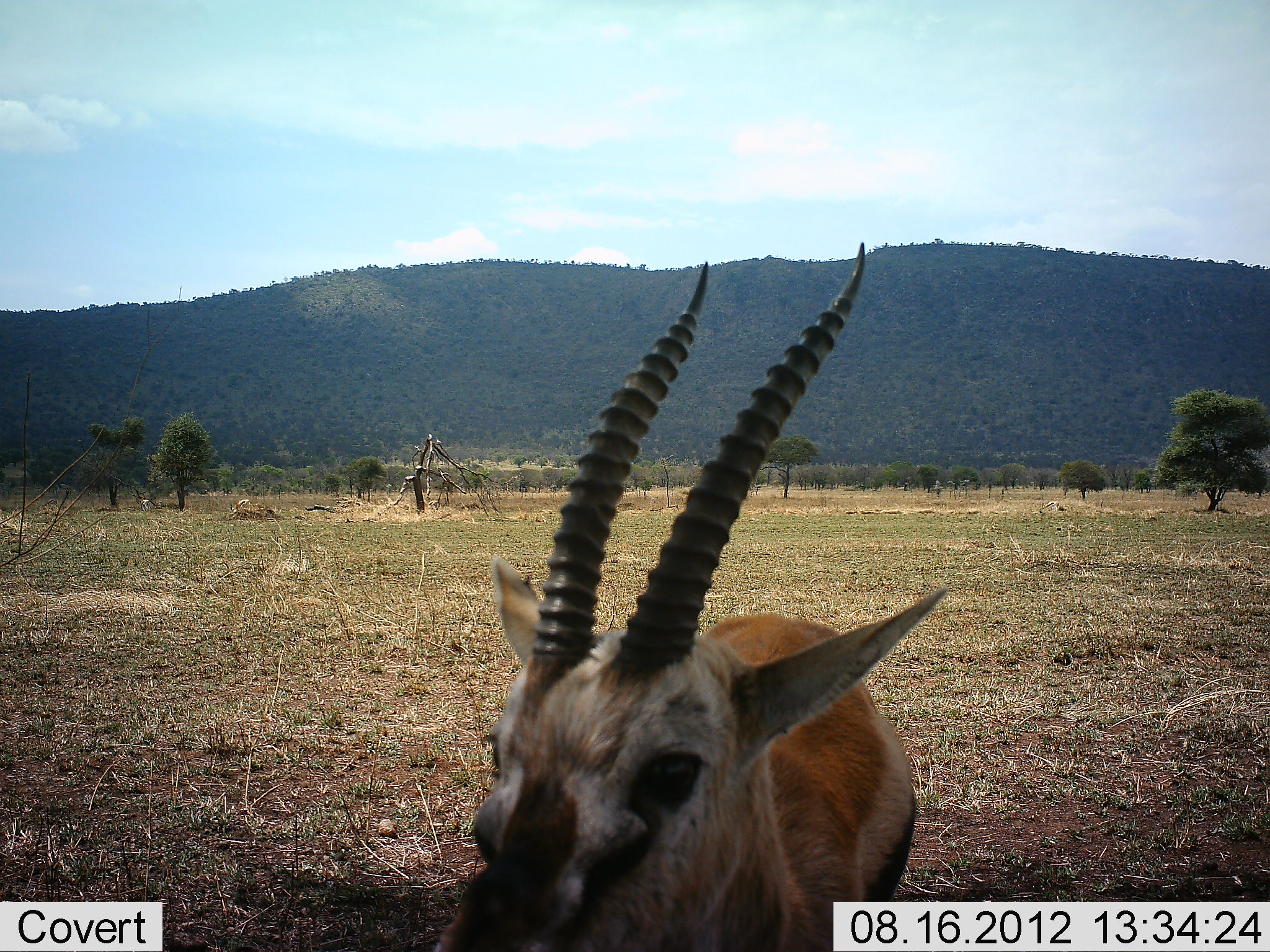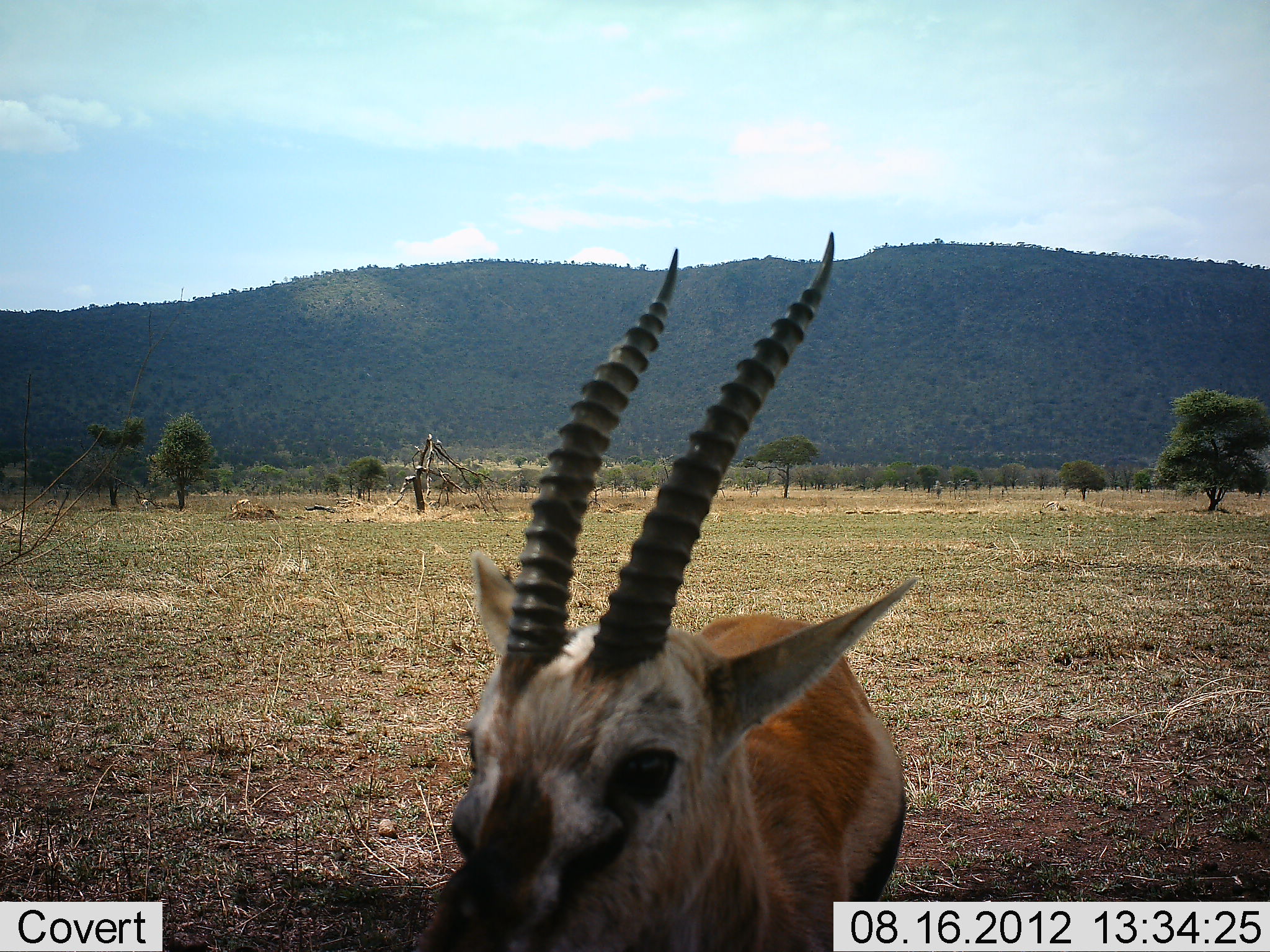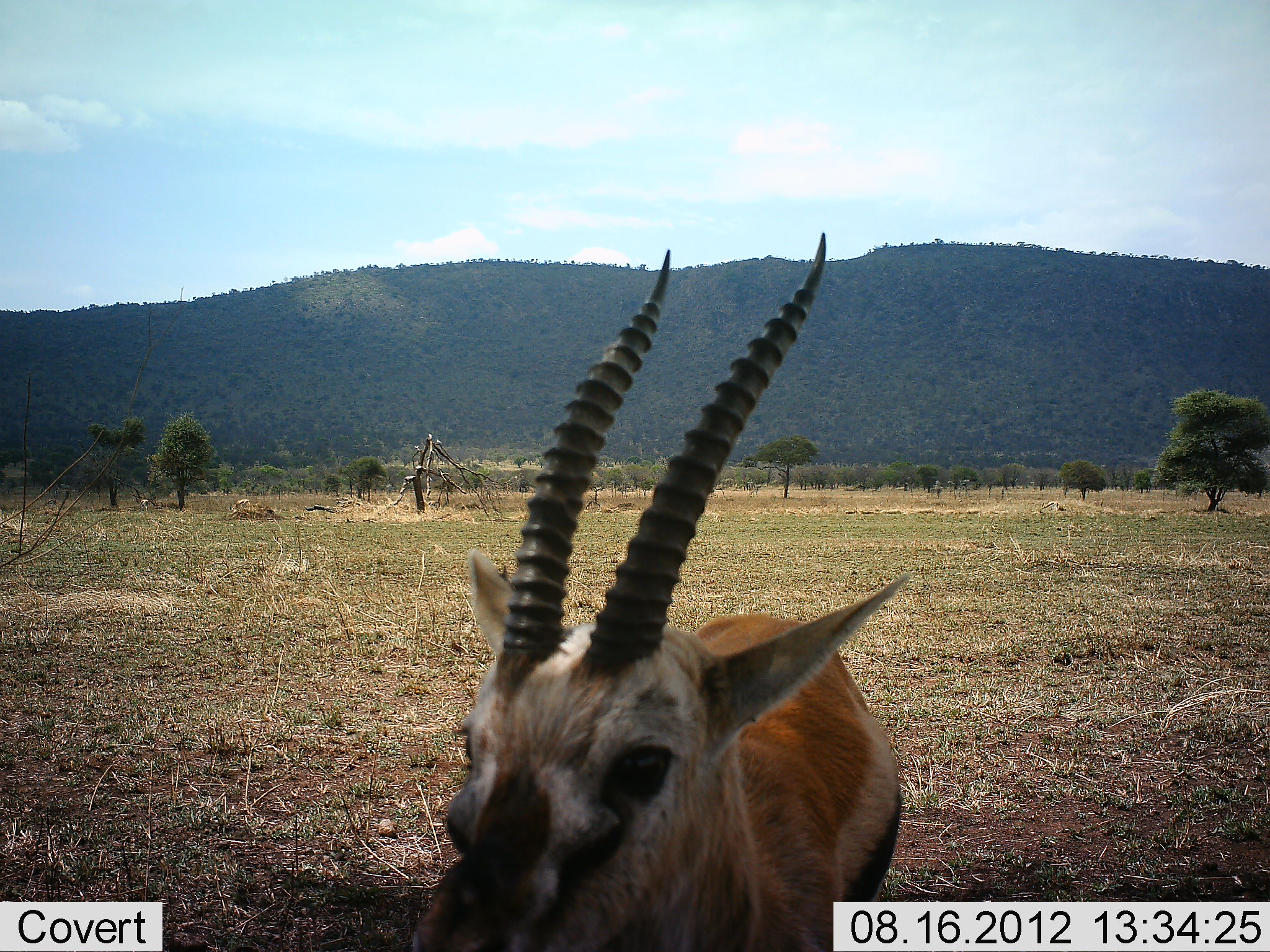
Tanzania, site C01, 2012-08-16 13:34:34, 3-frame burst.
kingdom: Animalia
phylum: Chordata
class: Mammalia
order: Artiodactyla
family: Bovidae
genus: Eudorcas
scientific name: Eudorcas thomsonii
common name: thomson's gazelle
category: gazellethomsons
Gazellethomsons (thomson's gazelle) (Eudorcas thomsonii), count 1. Behavior (volunteer vote fractions): standing 100%, resting 0%, moving 0%, interacting 0%. Young present (vote fraction): 0%. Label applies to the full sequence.